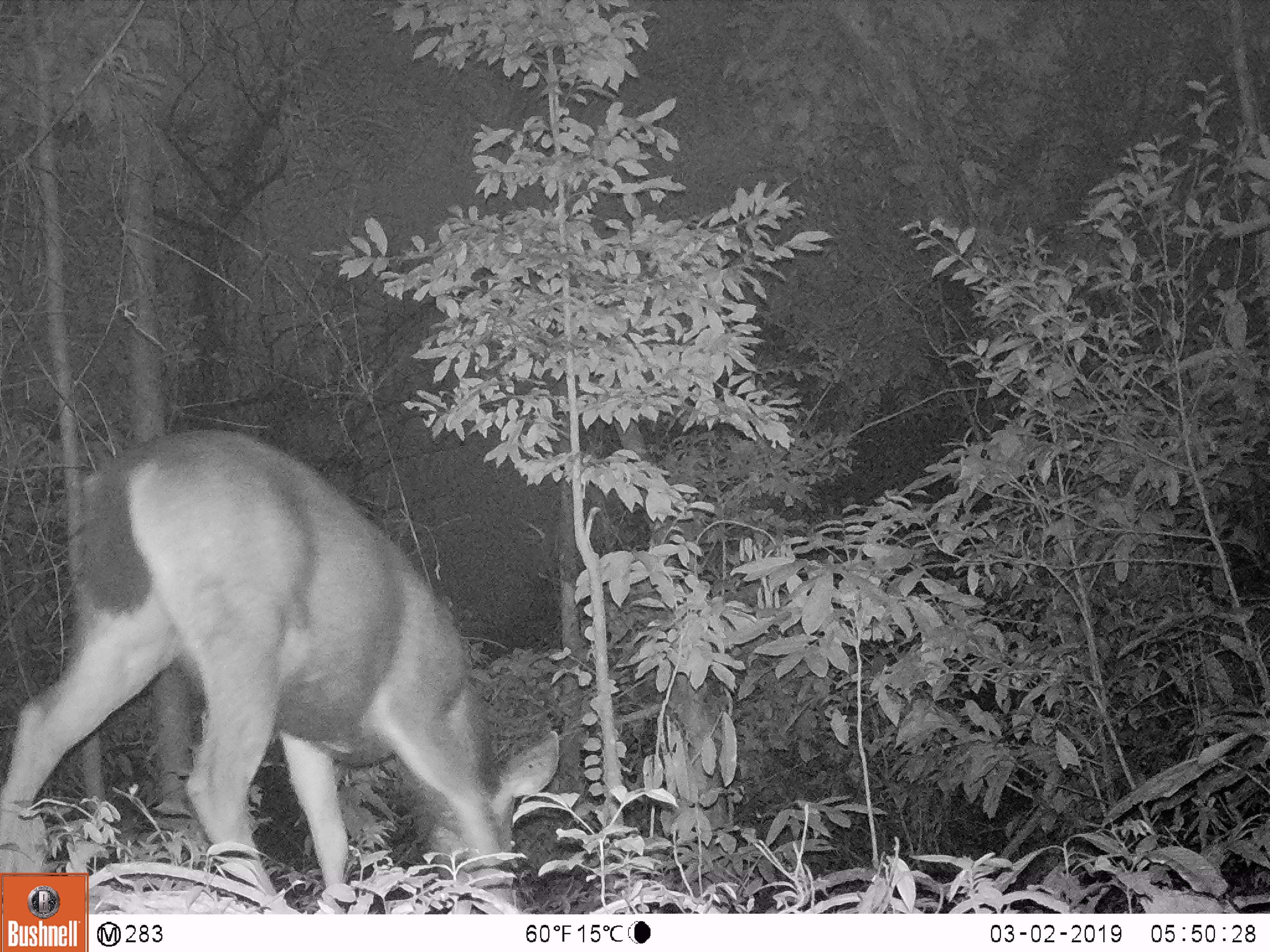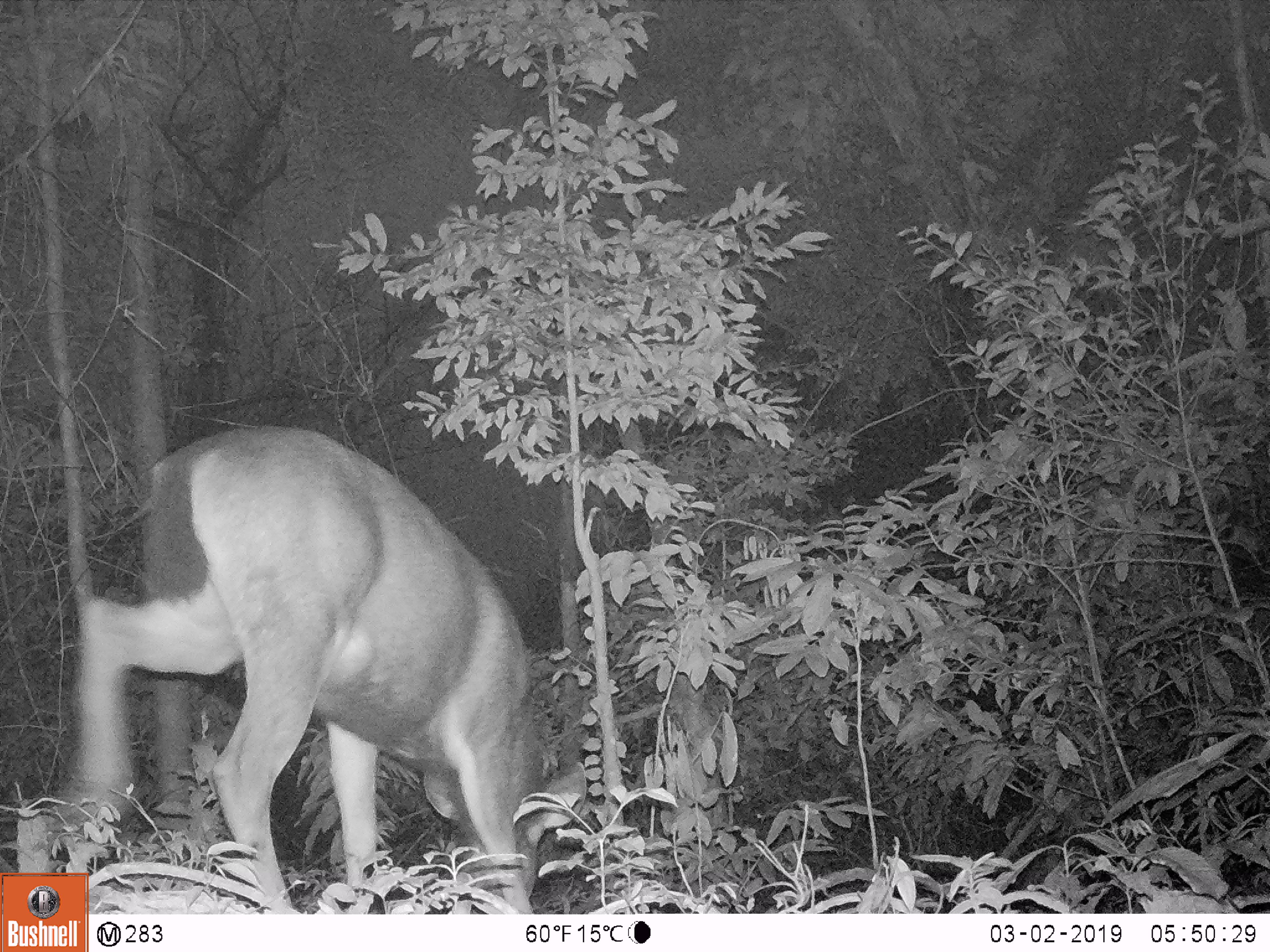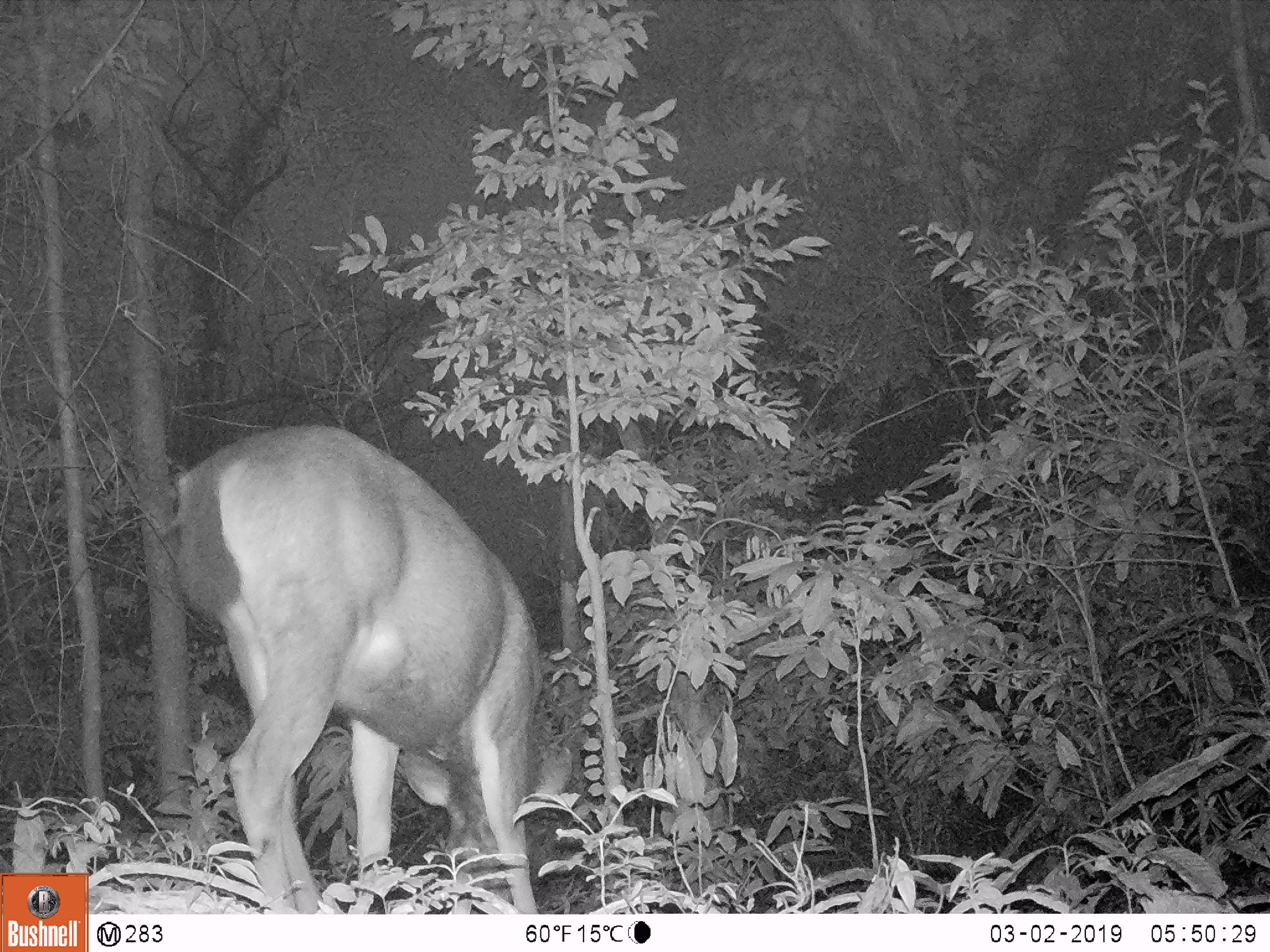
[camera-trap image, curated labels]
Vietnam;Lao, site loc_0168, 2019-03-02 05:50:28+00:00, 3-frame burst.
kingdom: Animalia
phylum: Chordata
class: Mammalia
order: Artiodactyla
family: Cervidae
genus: Rusa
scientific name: Rusa unicolor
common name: sambar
Sambar (Rusa unicolor). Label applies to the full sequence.